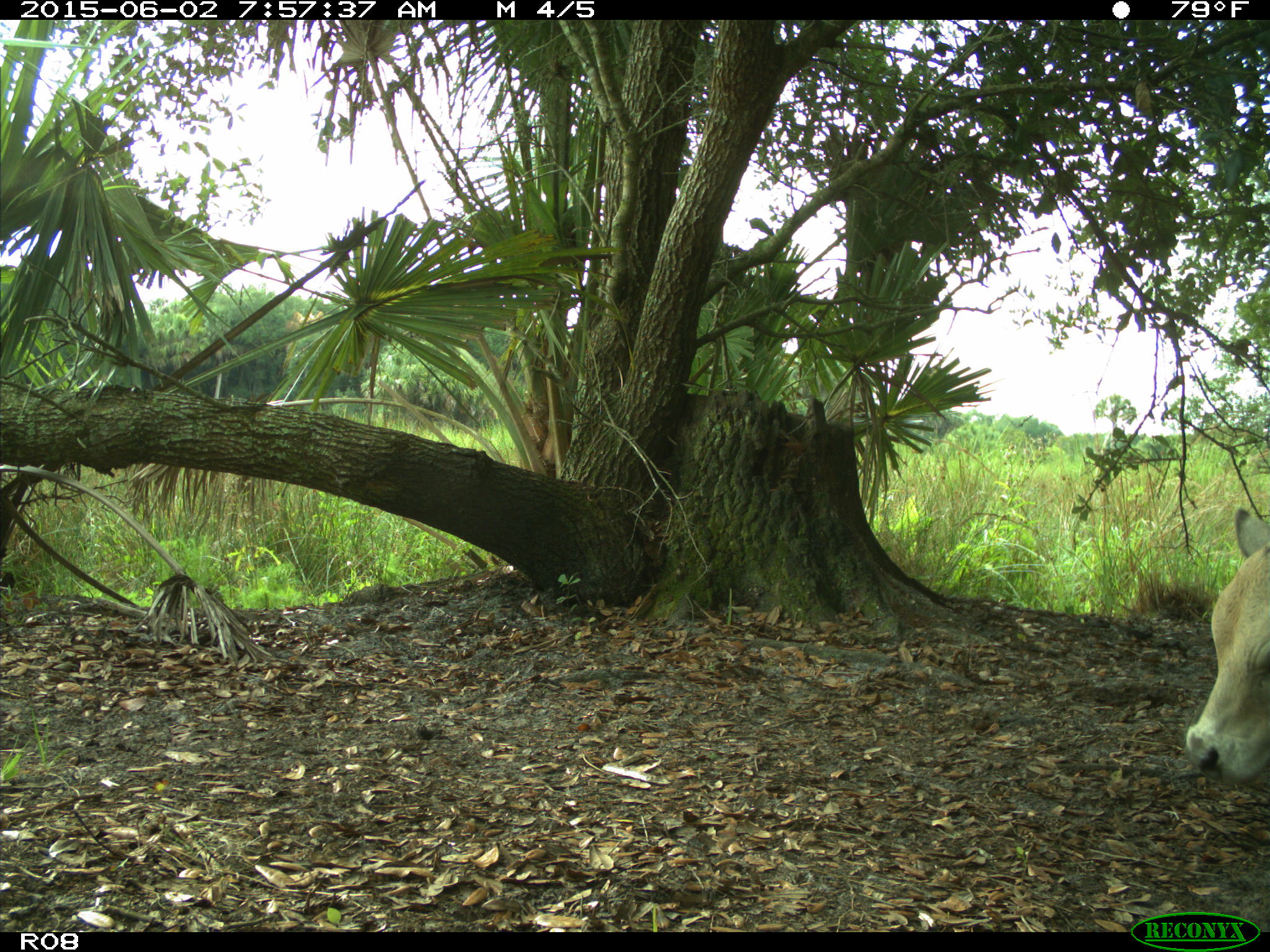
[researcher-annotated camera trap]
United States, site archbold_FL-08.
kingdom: Animalia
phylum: Chordata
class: Mammalia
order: Artiodactyla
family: Bovidae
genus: Bos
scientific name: Bos taurus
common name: domestic cow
Bos taurus (domestic cow).